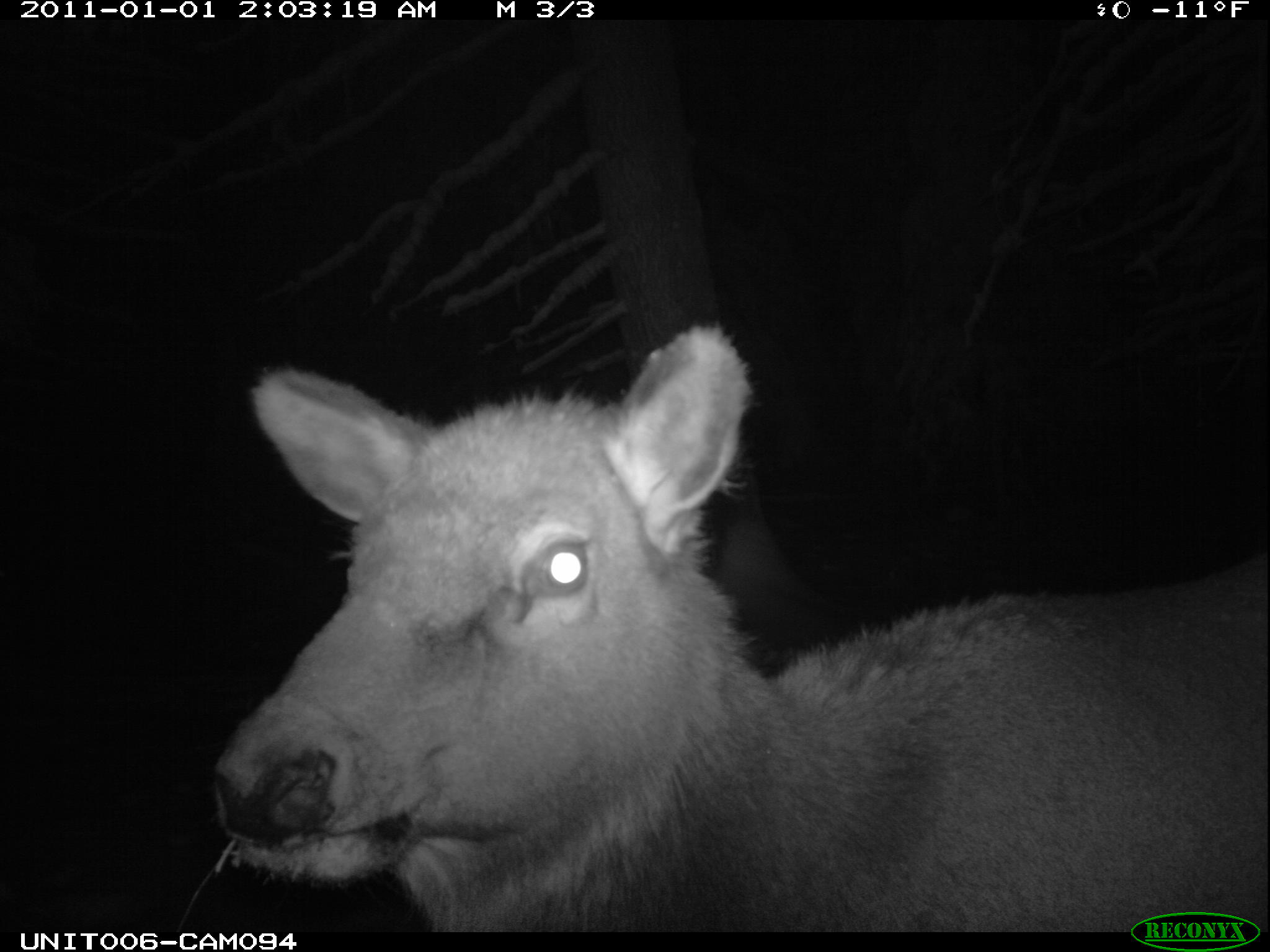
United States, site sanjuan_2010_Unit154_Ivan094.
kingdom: Animalia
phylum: Chordata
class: Mammalia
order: Artiodactyla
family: Cervidae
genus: Cervus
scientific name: Cervus elaphus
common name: red deer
Cervus elaphus (red deer).